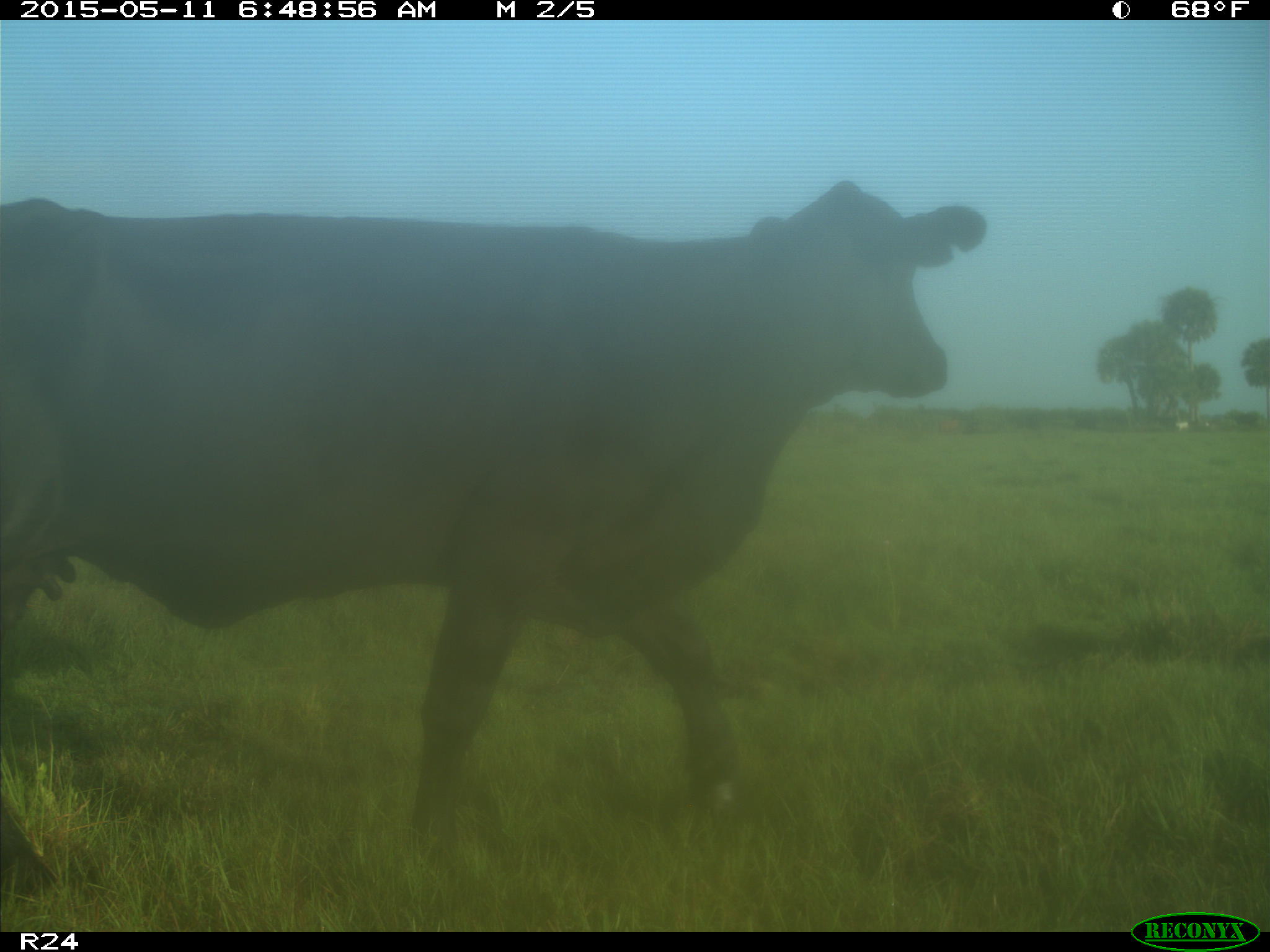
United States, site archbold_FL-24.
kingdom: Animalia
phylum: Chordata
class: Mammalia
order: Artiodactyla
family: Bovidae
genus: Bos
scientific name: Bos taurus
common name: domestic cow